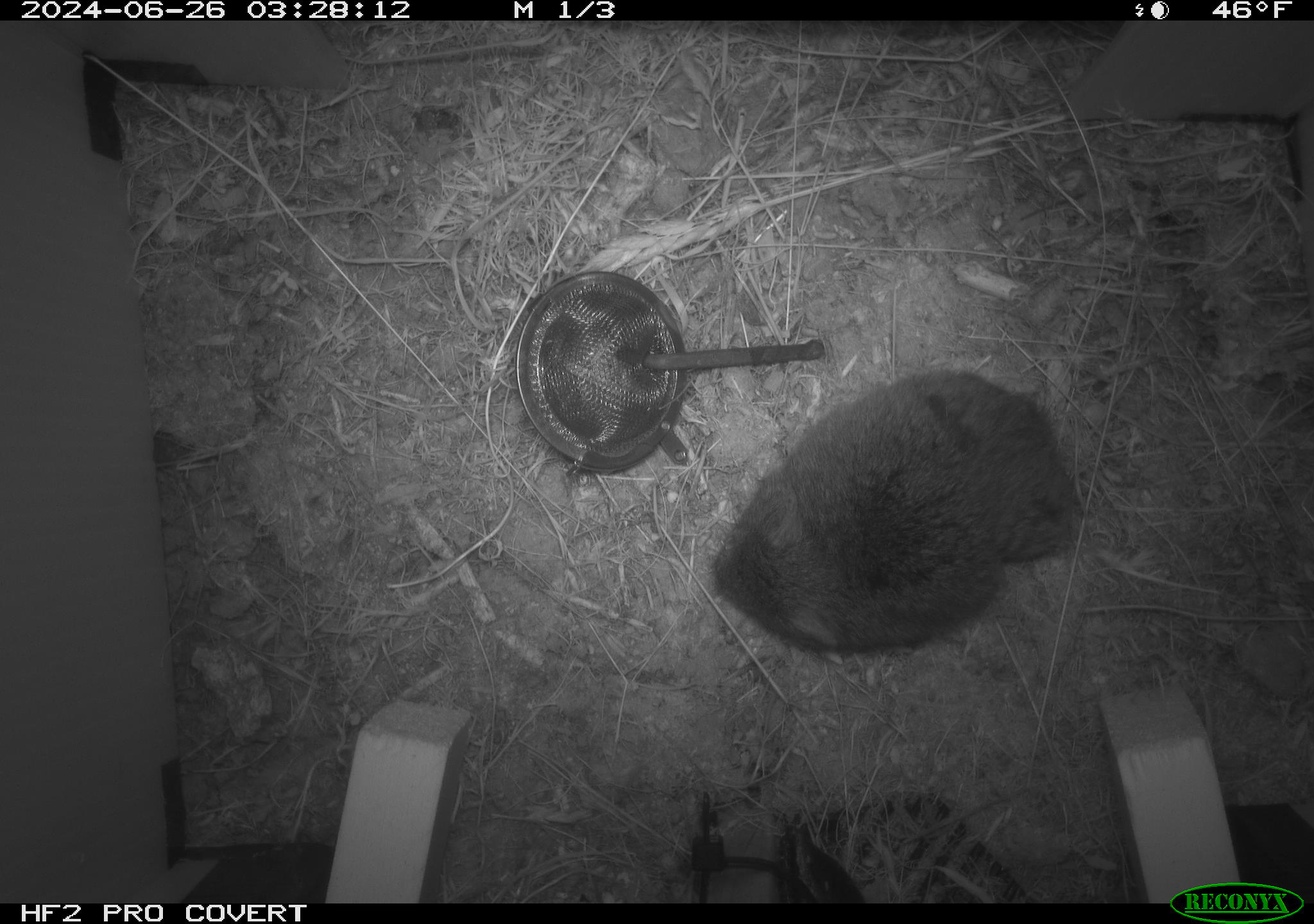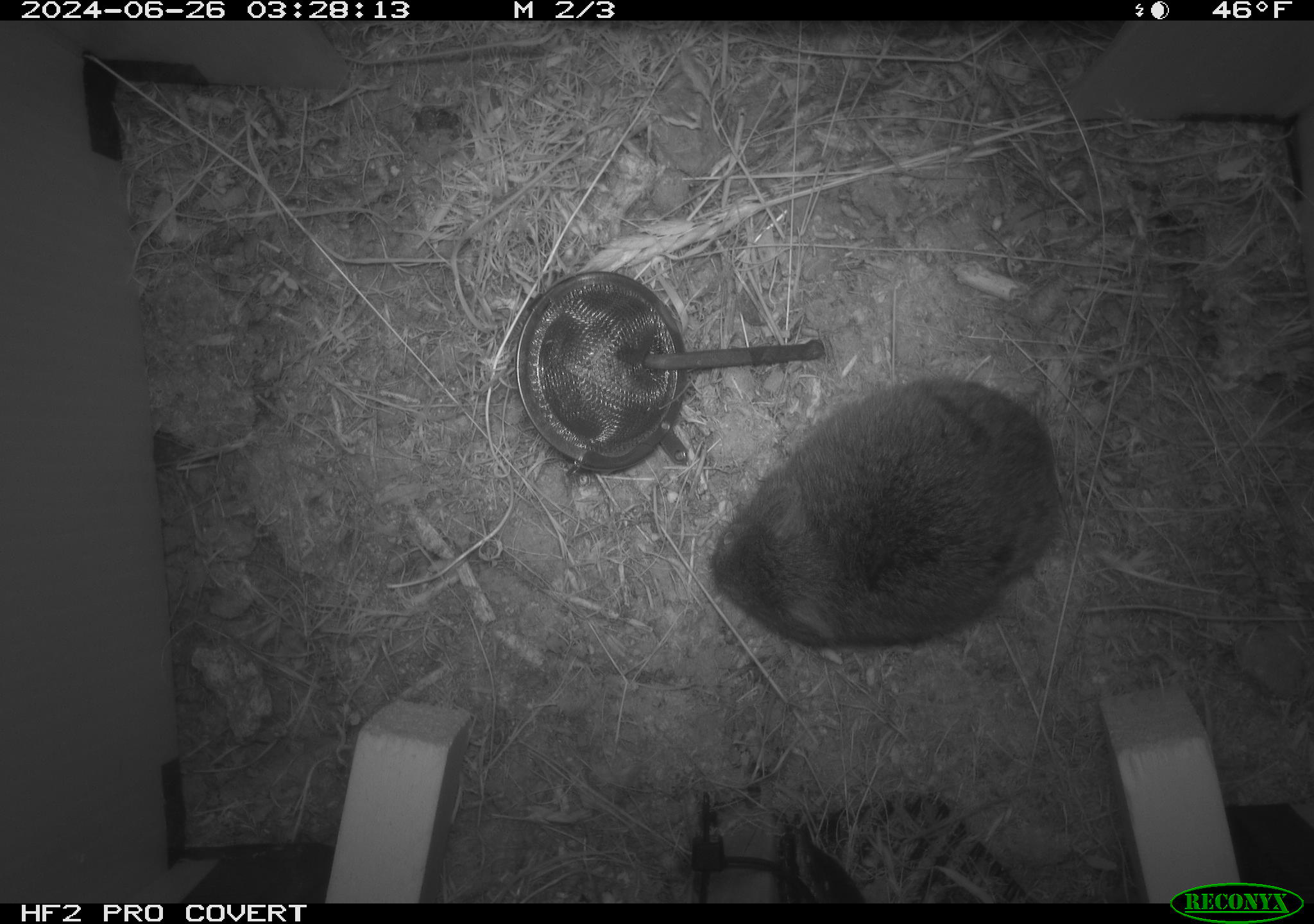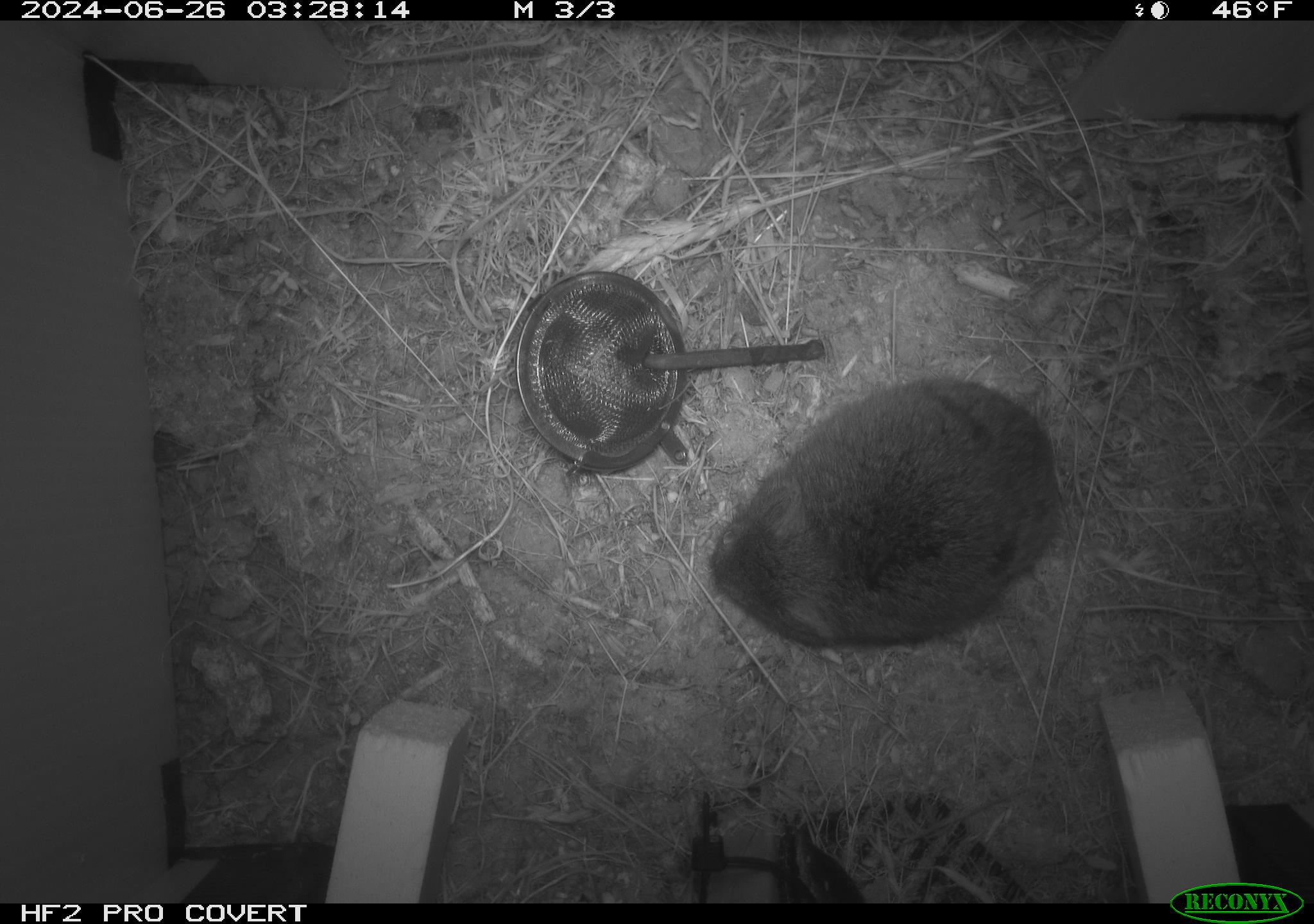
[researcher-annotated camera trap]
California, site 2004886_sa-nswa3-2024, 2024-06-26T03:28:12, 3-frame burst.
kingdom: Animalia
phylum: Chordata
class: Mammalia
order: Rodentia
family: Cricetidae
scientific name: Arvicolinae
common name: voles, lemmings, and muskrats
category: arvicolinae subfamily